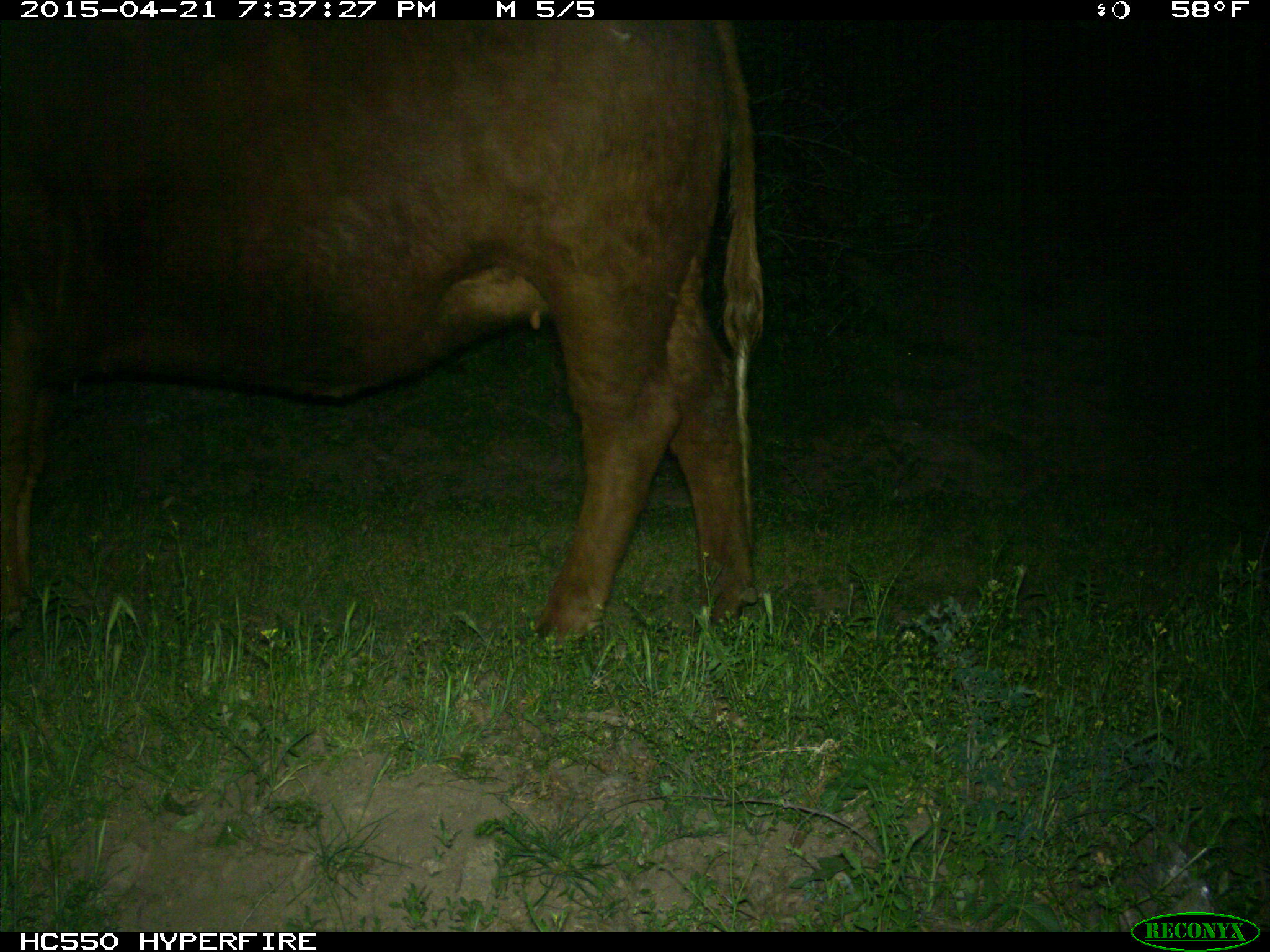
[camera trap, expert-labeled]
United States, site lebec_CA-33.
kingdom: Animalia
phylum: Chordata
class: Mammalia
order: Artiodactyla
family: Bovidae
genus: Bos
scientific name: Bos taurus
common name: domestic cow